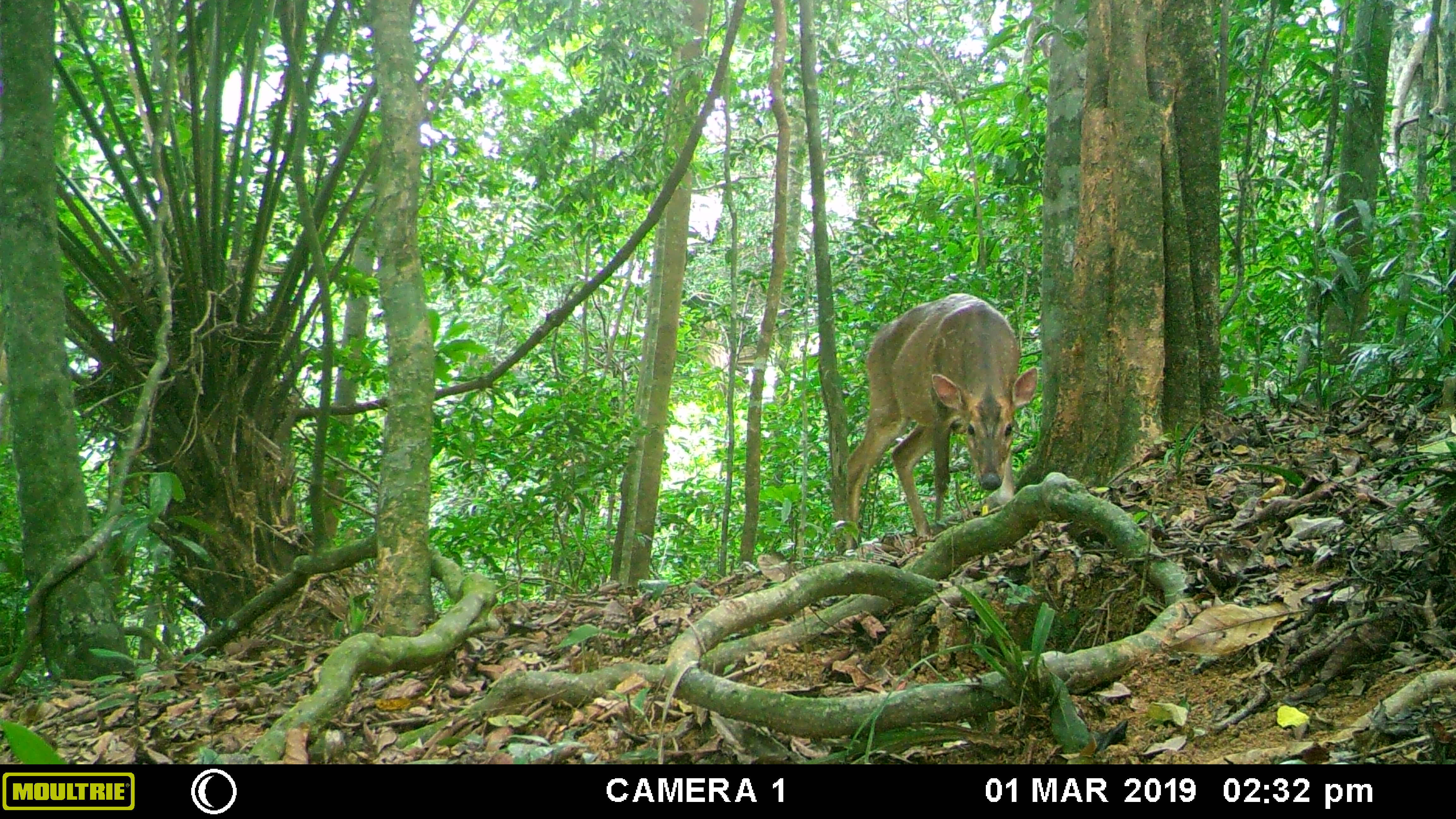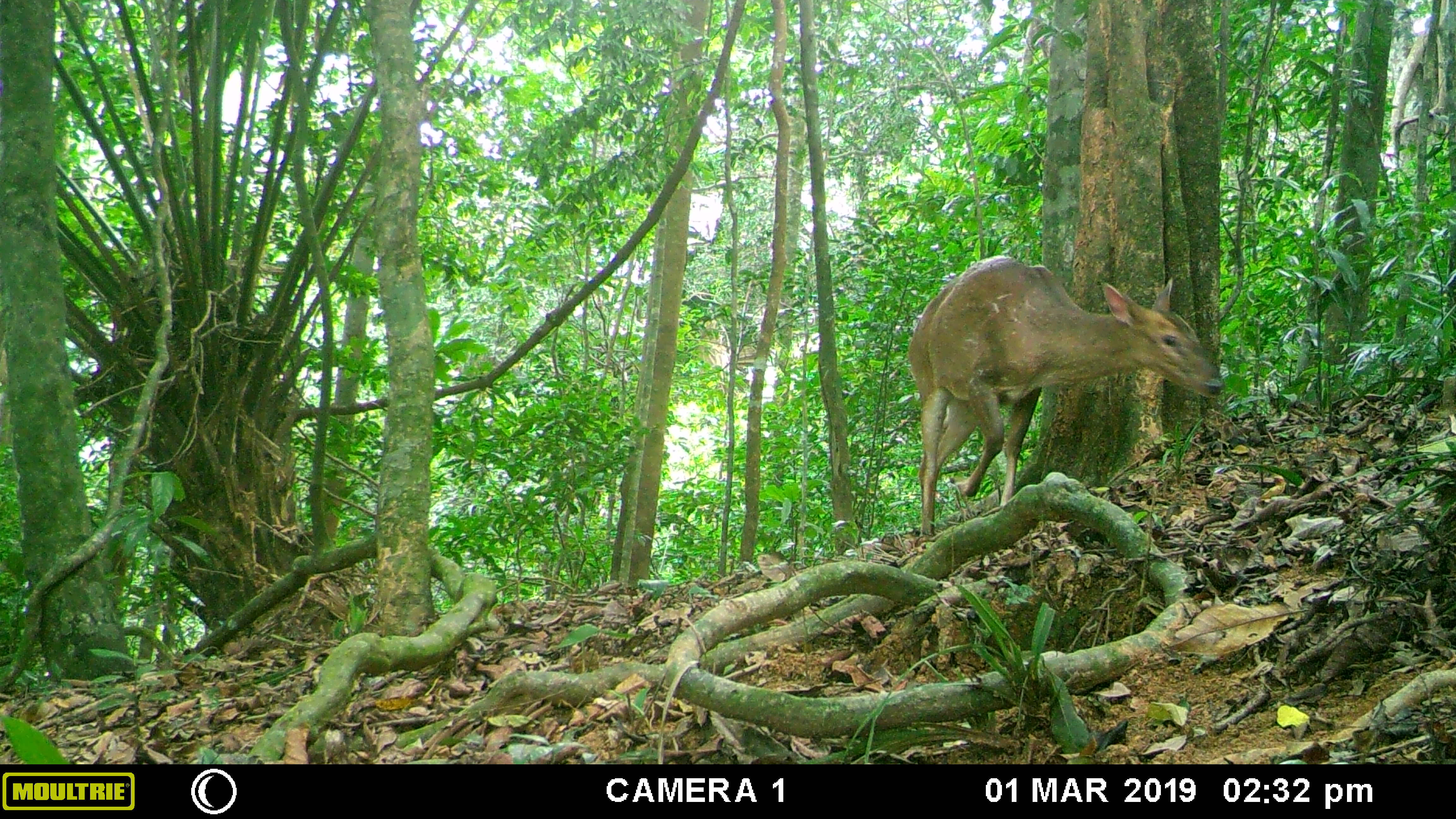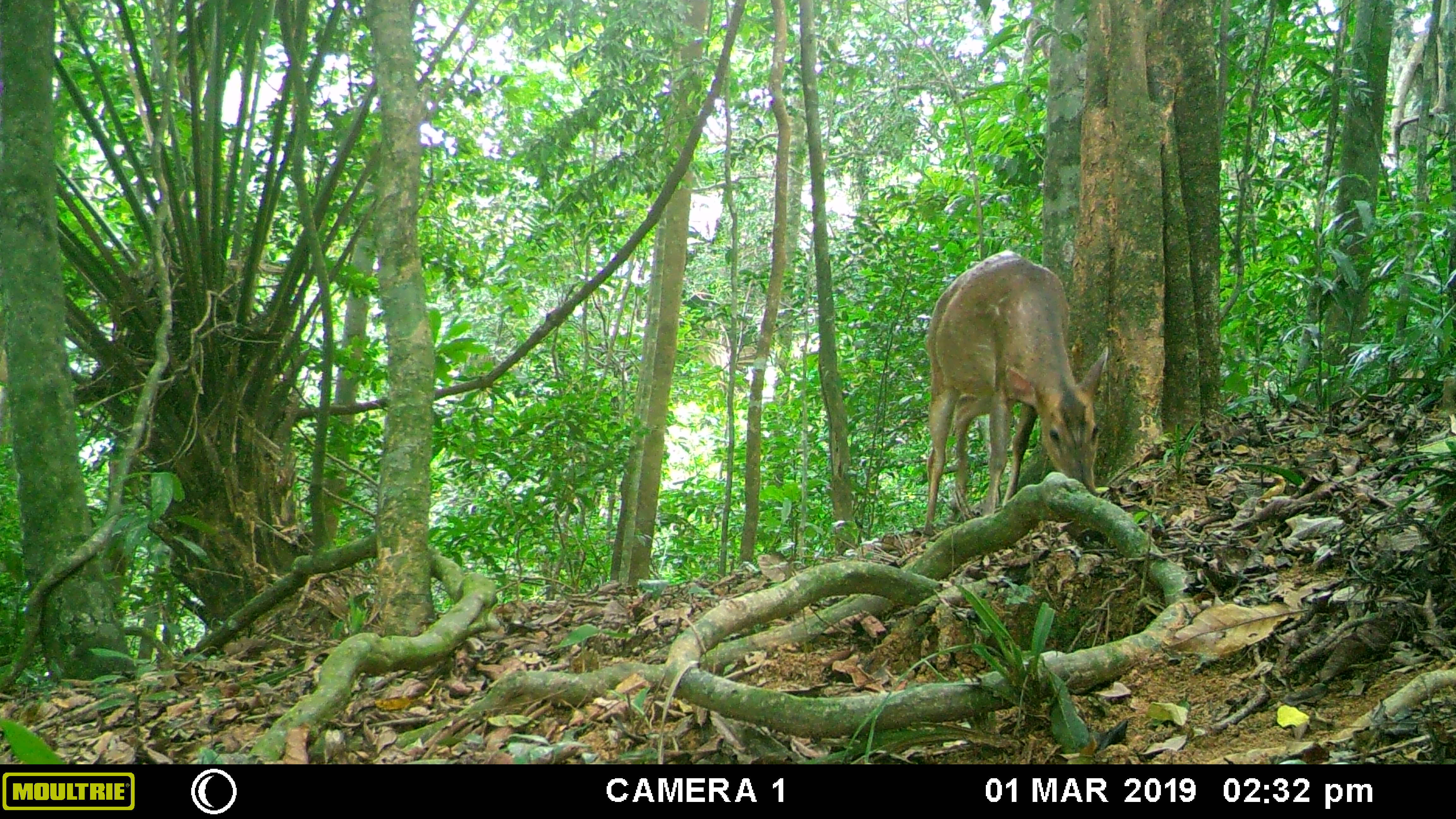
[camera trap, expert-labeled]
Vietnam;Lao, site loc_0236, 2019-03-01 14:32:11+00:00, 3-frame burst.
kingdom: Animalia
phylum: Chordata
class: Mammalia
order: Artiodactyla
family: Cervidae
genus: Muntiacus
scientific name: Muntiacus vuquangensis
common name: large-antlered muntjac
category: large antlered muntjac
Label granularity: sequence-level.